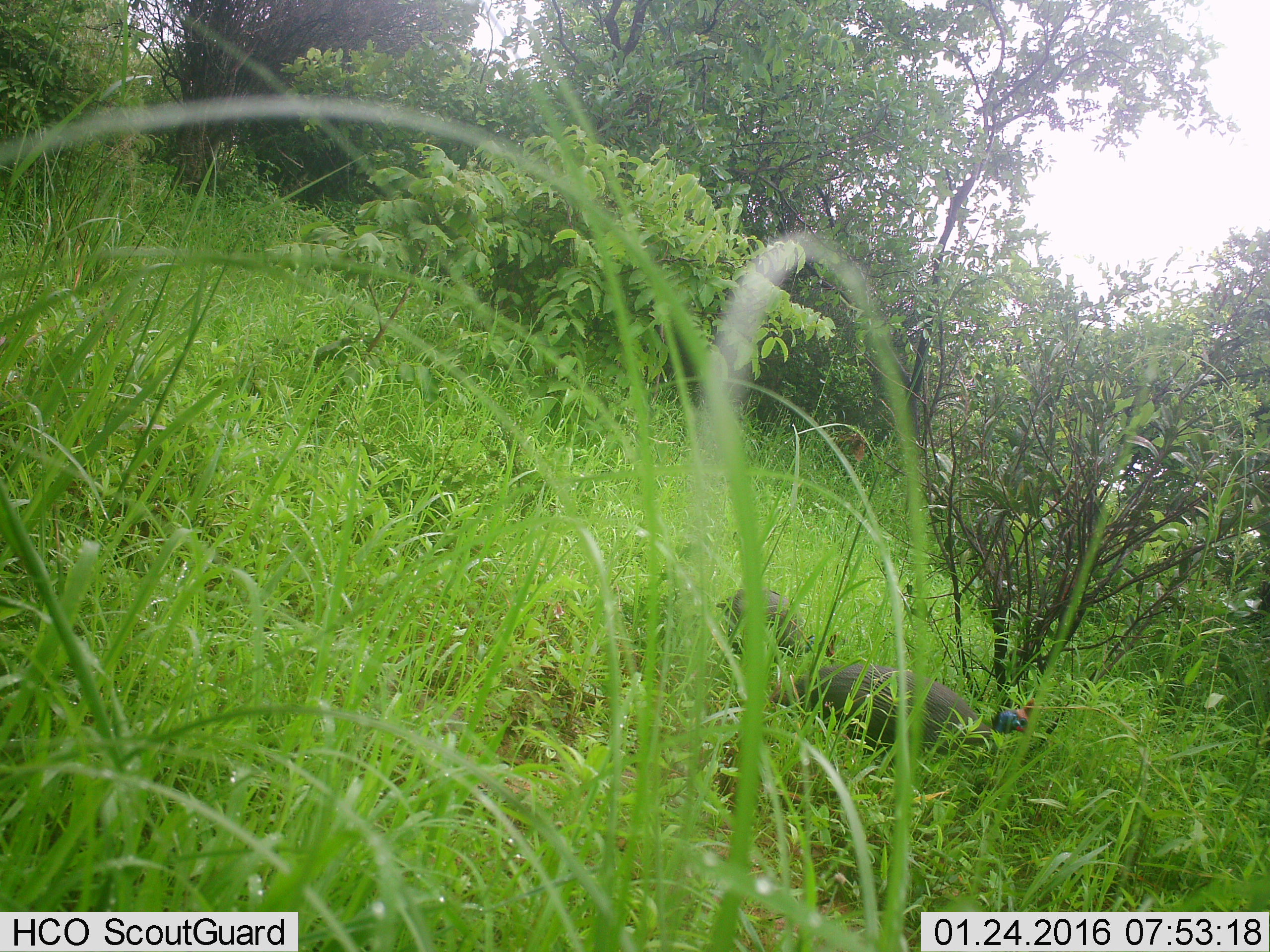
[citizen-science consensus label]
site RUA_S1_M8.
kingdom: Animalia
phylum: Chordata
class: Aves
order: Galliformes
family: Numididae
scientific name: Numididae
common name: guineafowl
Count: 2.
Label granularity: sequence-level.